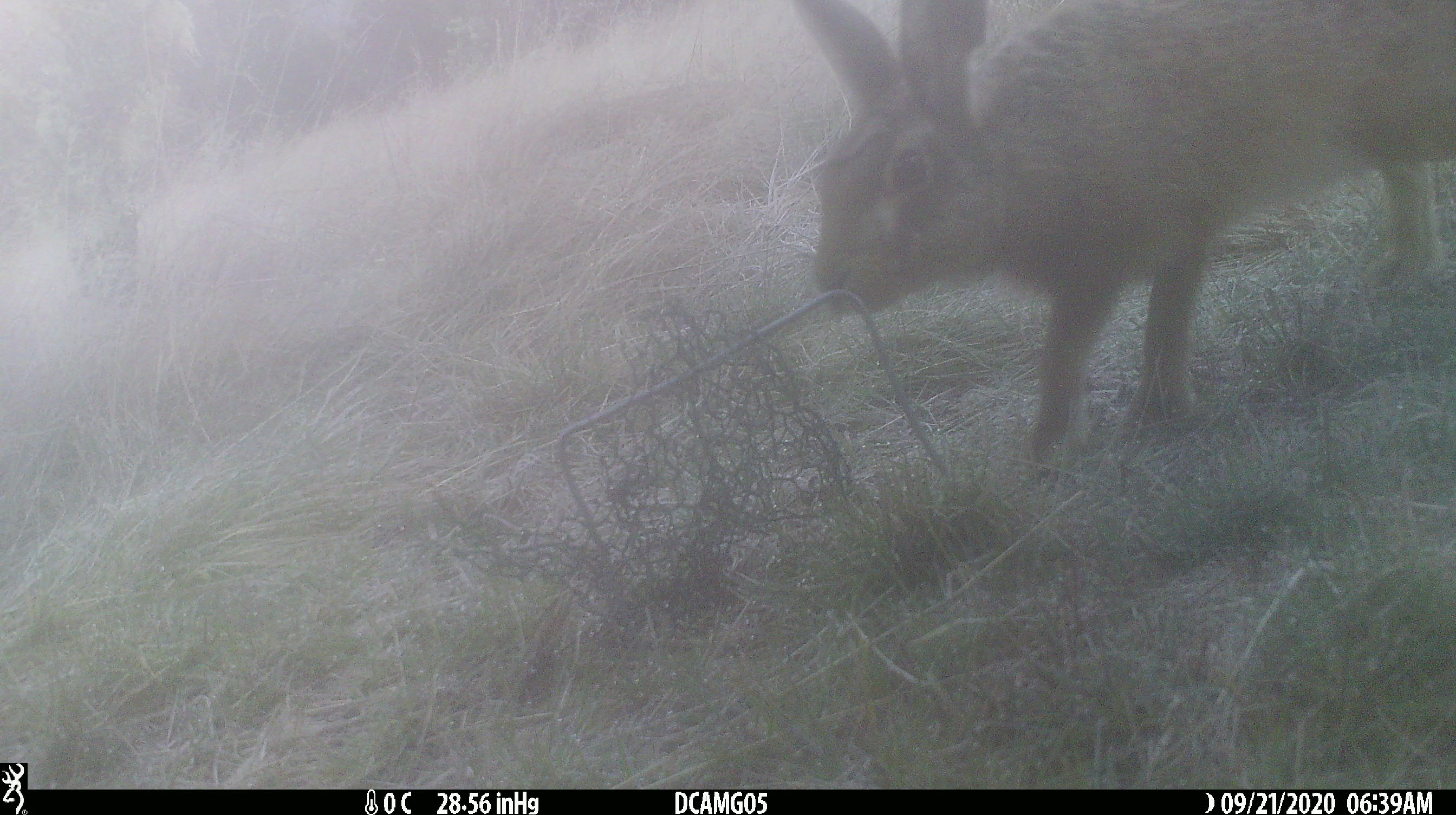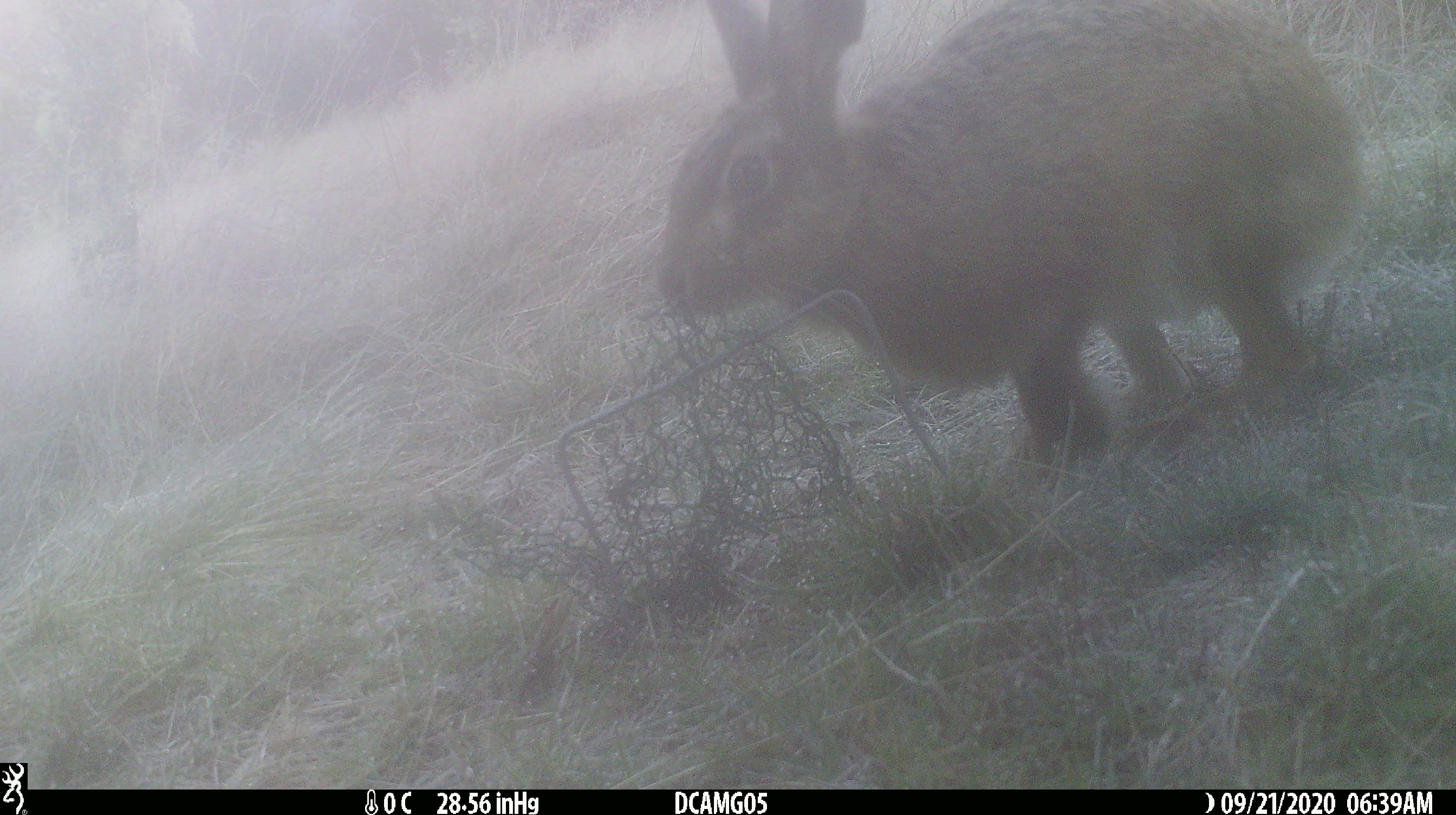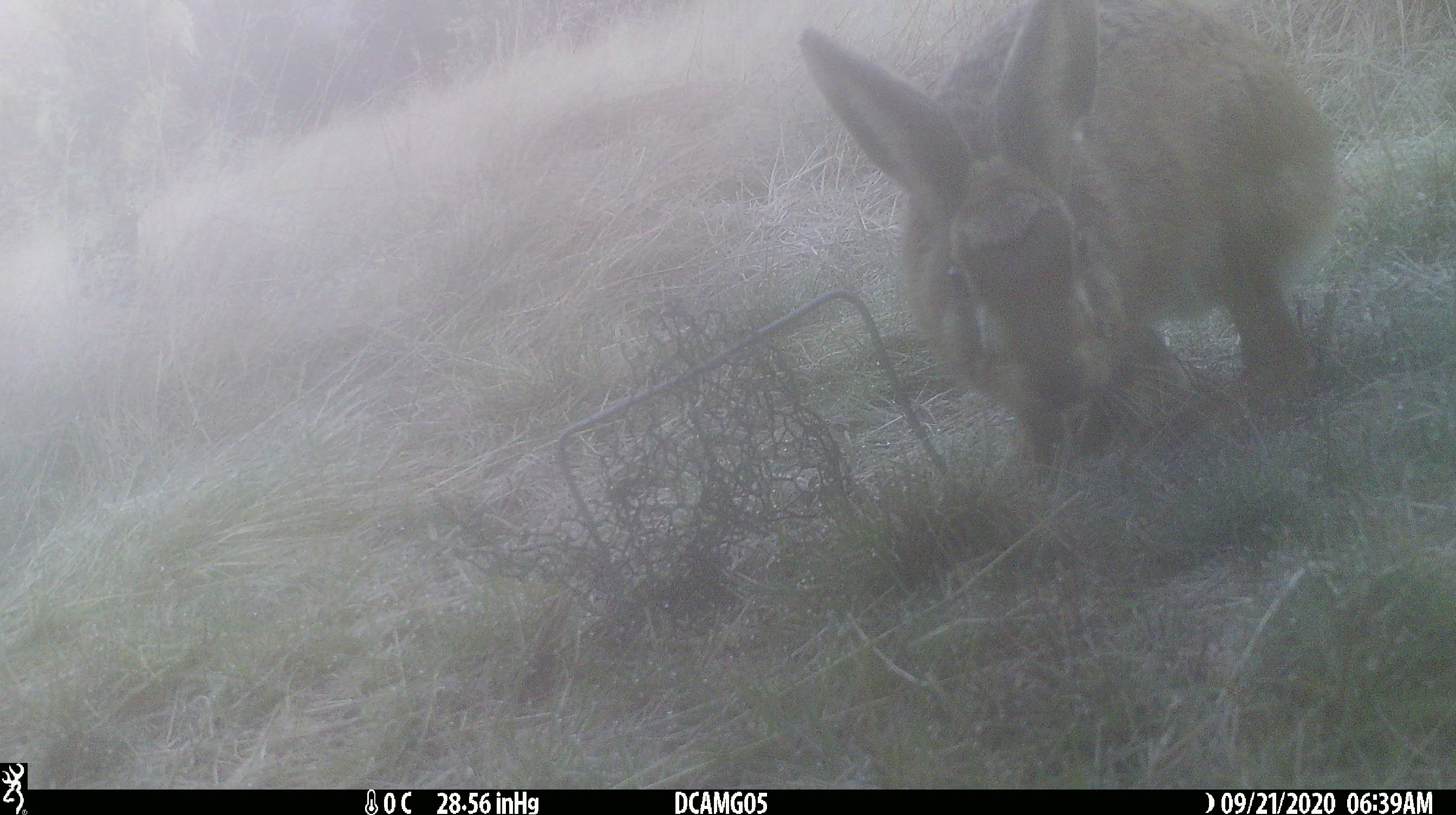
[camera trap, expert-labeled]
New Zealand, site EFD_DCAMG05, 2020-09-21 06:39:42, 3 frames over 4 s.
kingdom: Animalia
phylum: Chordata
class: Mammalia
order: Lagomorpha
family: Leporidae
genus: Lepus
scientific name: Lepus europaeus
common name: brown hare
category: hare